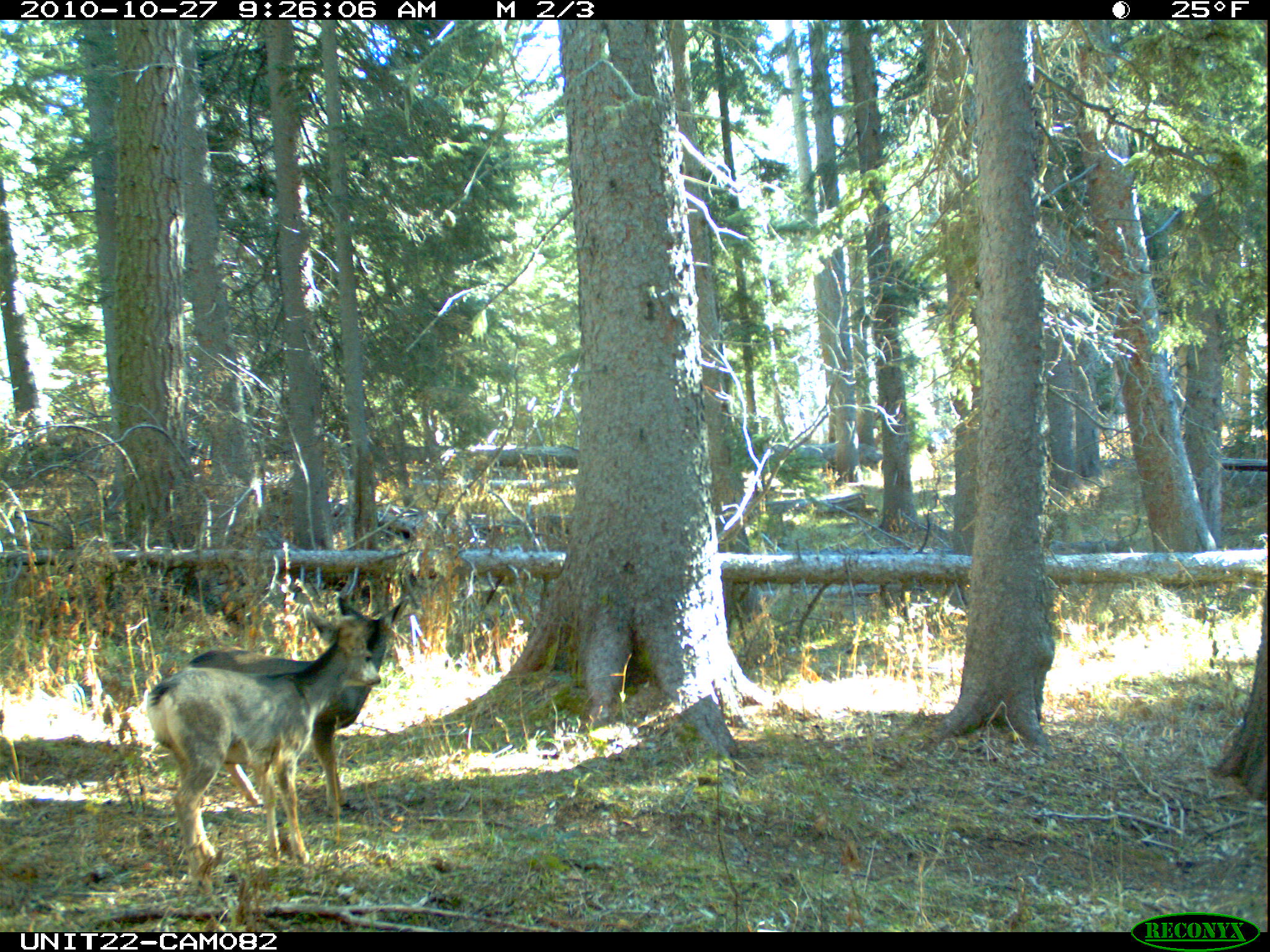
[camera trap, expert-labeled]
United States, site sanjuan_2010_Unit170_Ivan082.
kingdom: Animalia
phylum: Chordata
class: Mammalia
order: Artiodactyla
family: Cervidae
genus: Odocoileus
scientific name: Odocoileus hemionus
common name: mule deer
Odocoileus hemionus (mule deer).